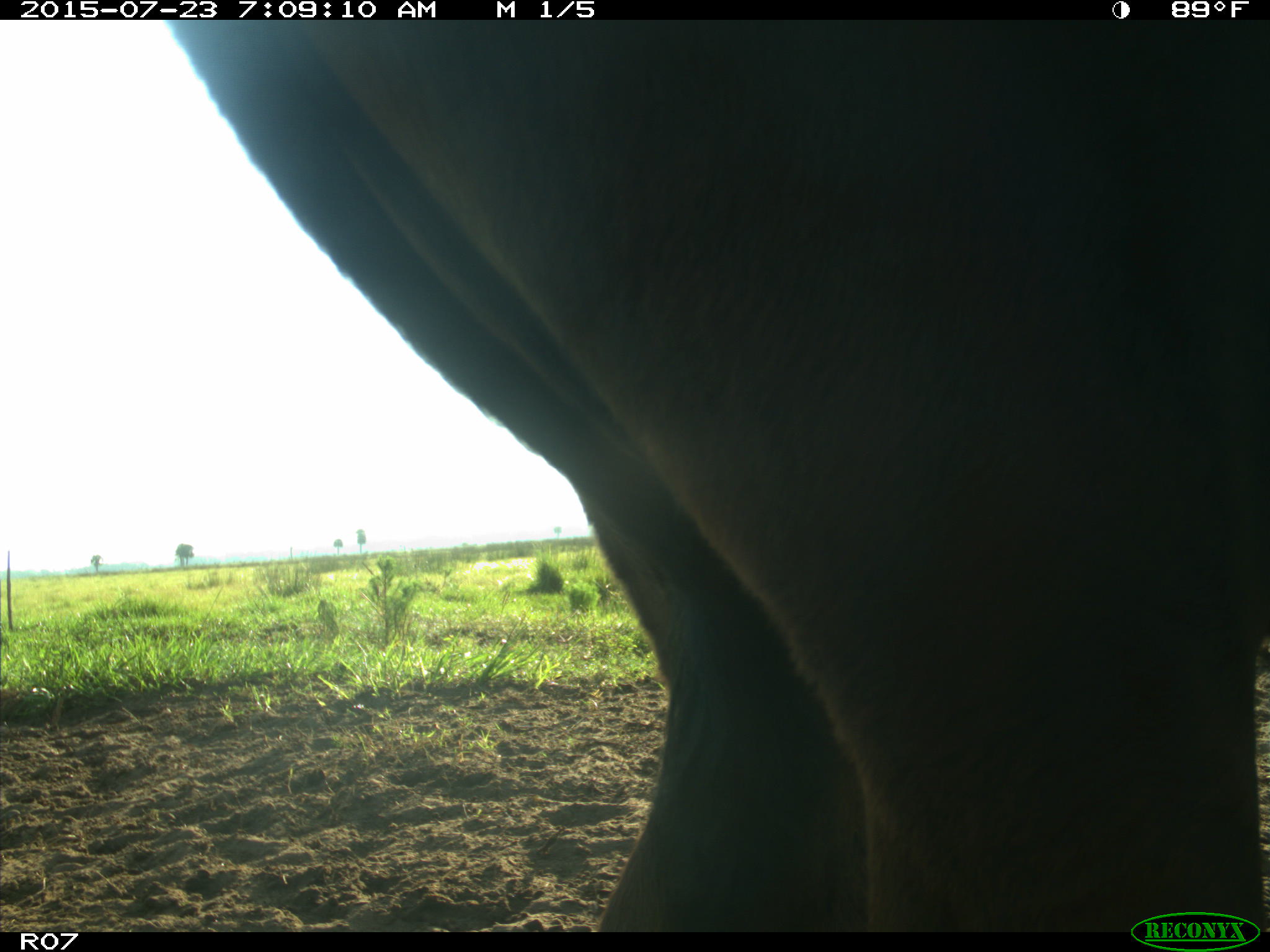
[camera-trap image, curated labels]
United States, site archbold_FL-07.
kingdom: Animalia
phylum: Chordata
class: Mammalia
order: Artiodactyla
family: Bovidae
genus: Bos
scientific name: Bos taurus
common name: domestic cow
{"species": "Bos taurus (domestic cow)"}